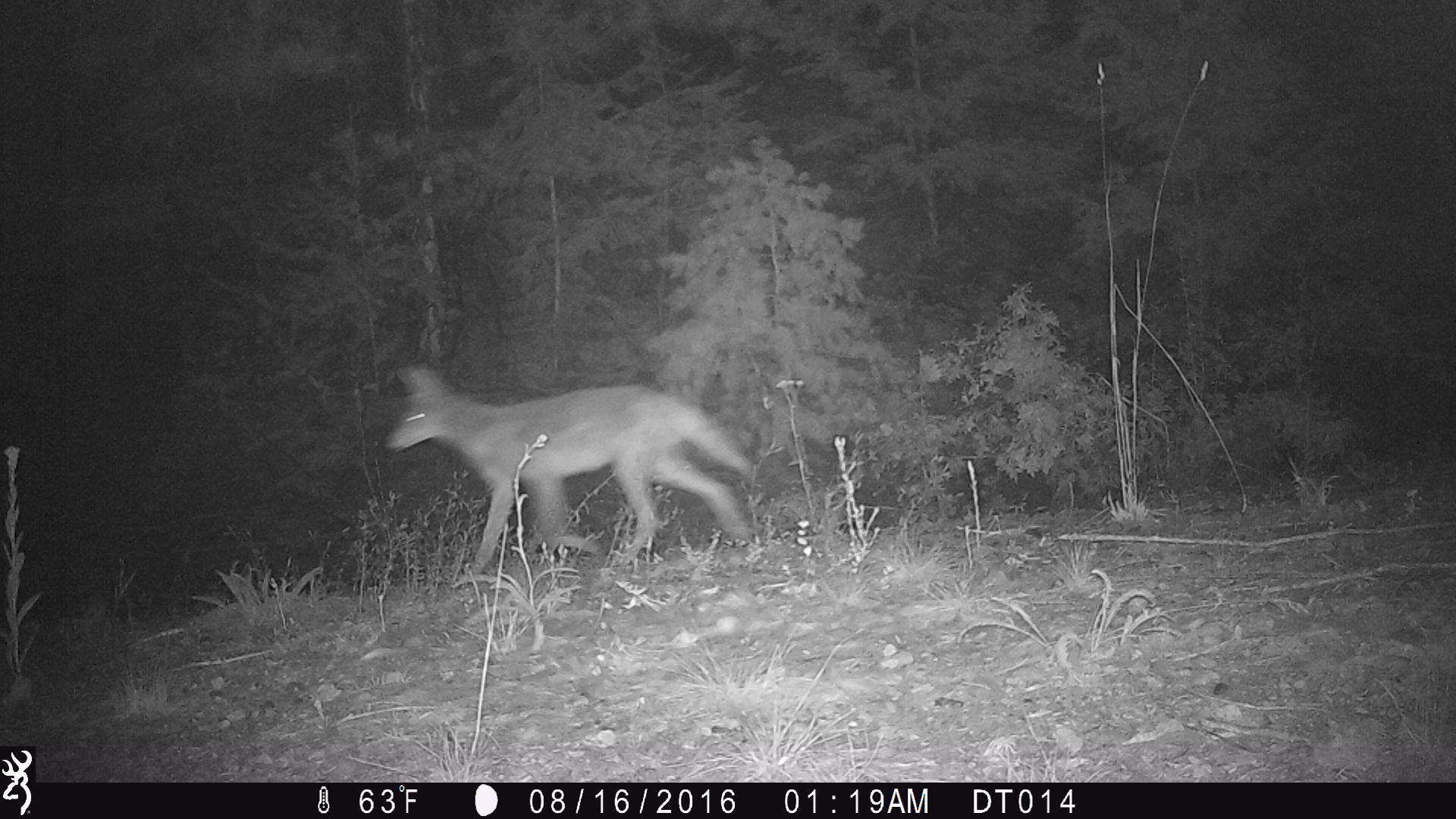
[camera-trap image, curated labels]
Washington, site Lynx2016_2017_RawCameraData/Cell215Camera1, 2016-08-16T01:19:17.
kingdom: Animalia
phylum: Chordata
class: Mammalia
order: Carnivora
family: Canidae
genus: Canis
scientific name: Canis latrans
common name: coyote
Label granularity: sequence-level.